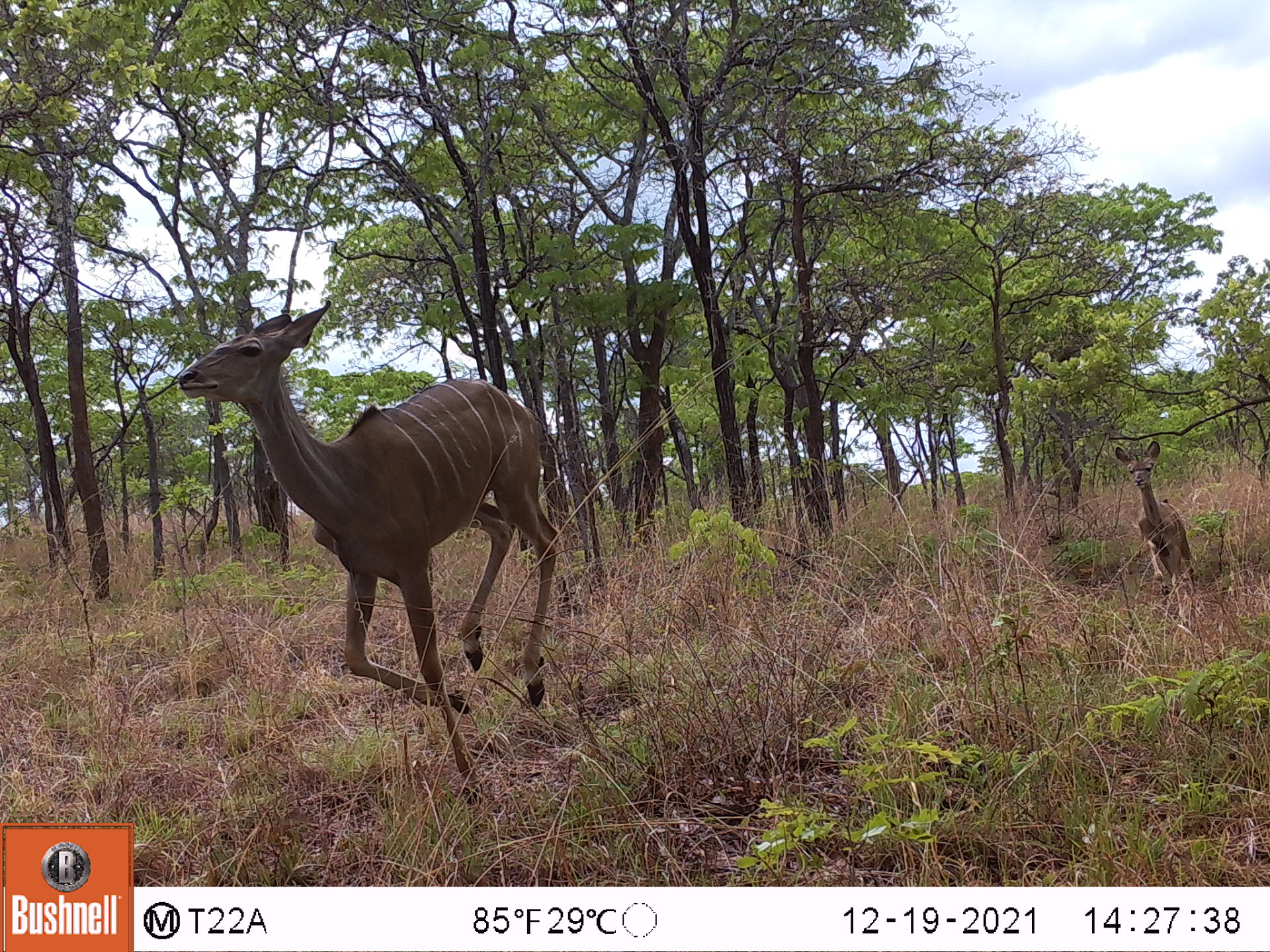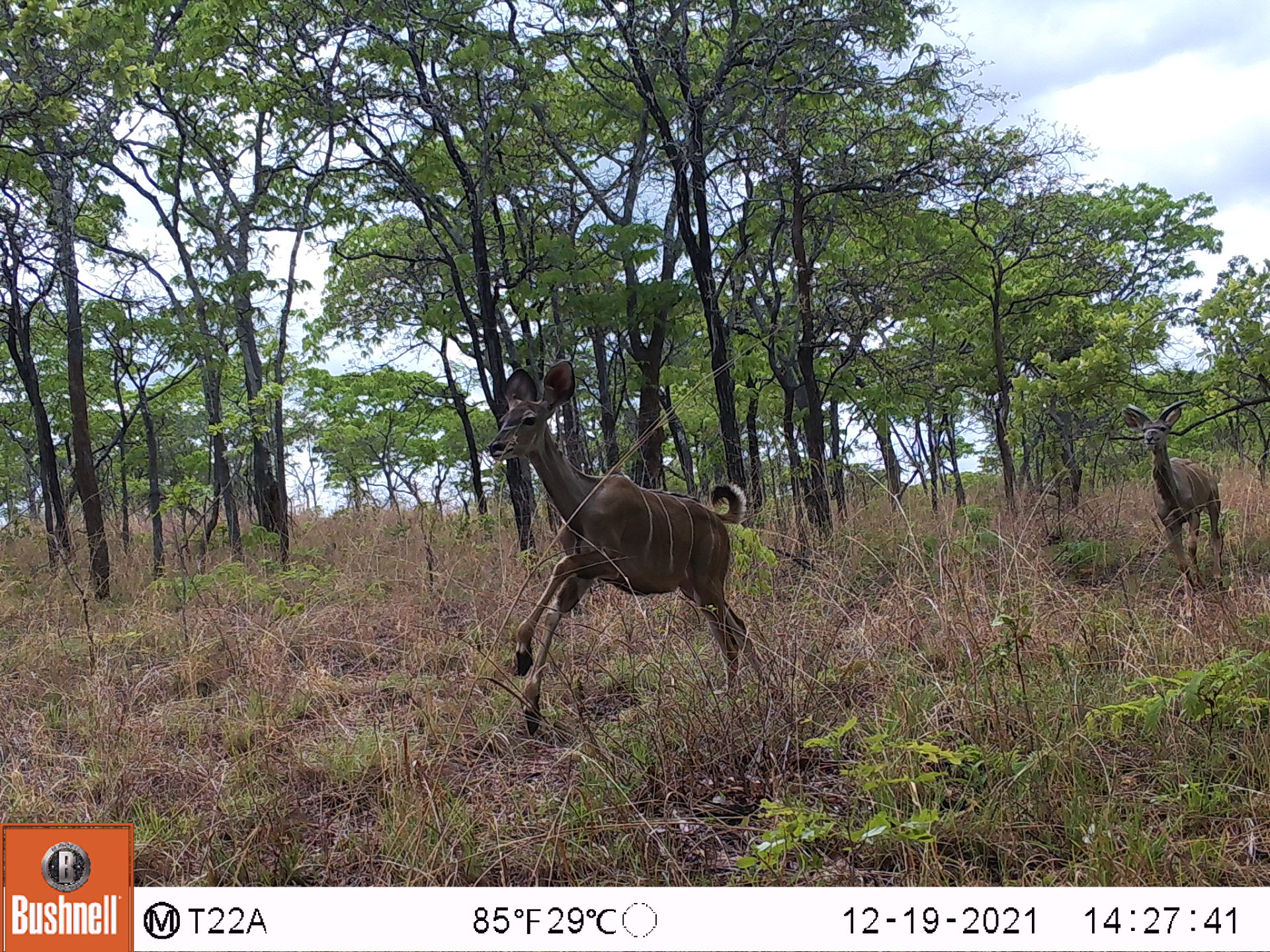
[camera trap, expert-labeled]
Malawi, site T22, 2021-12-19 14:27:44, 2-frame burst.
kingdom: Animalia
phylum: Chordata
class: Mammalia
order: Artiodactyla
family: Bovidae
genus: Tragelaphus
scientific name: Tragelaphus strepsiceros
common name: greater kudu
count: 2